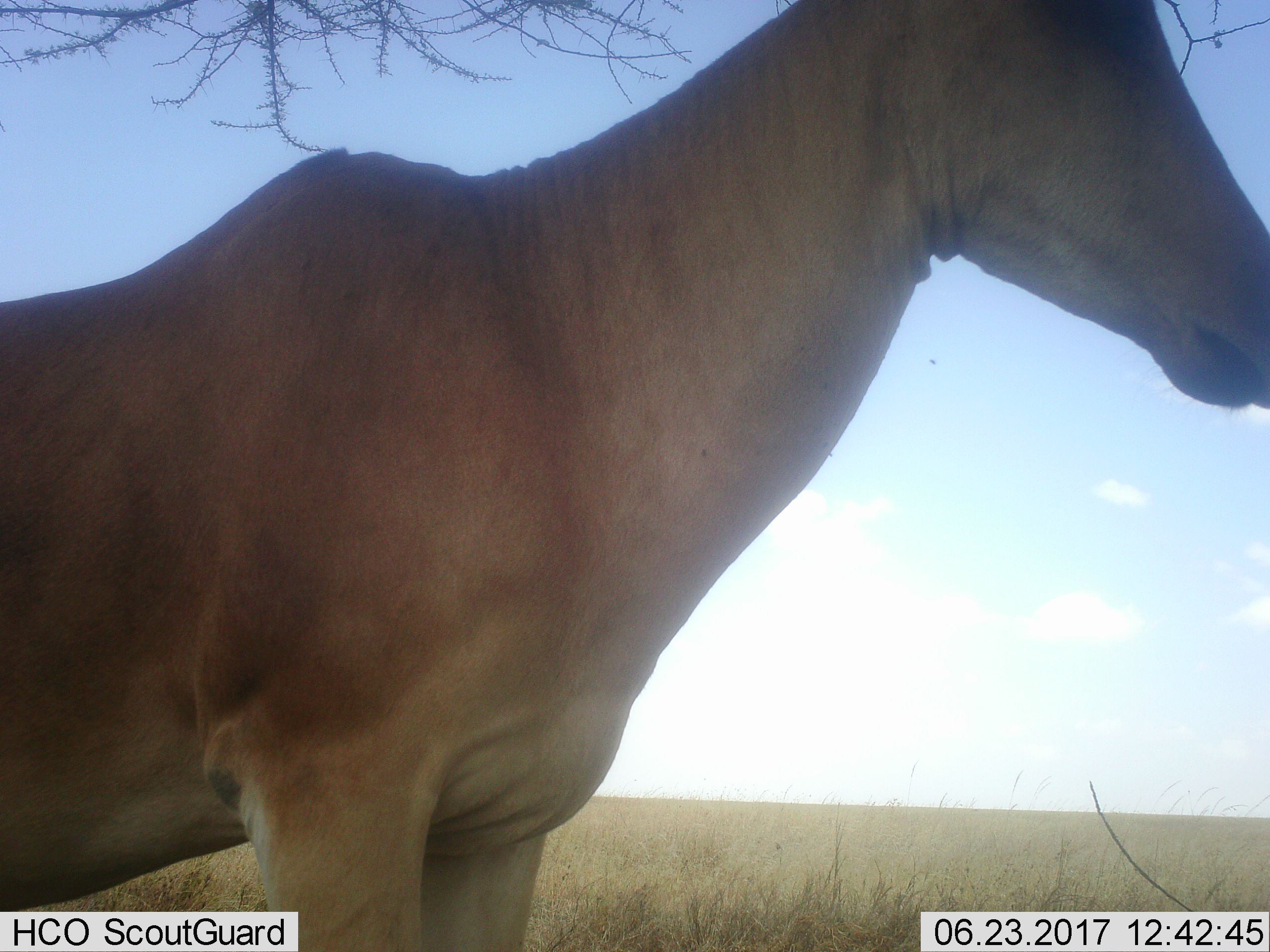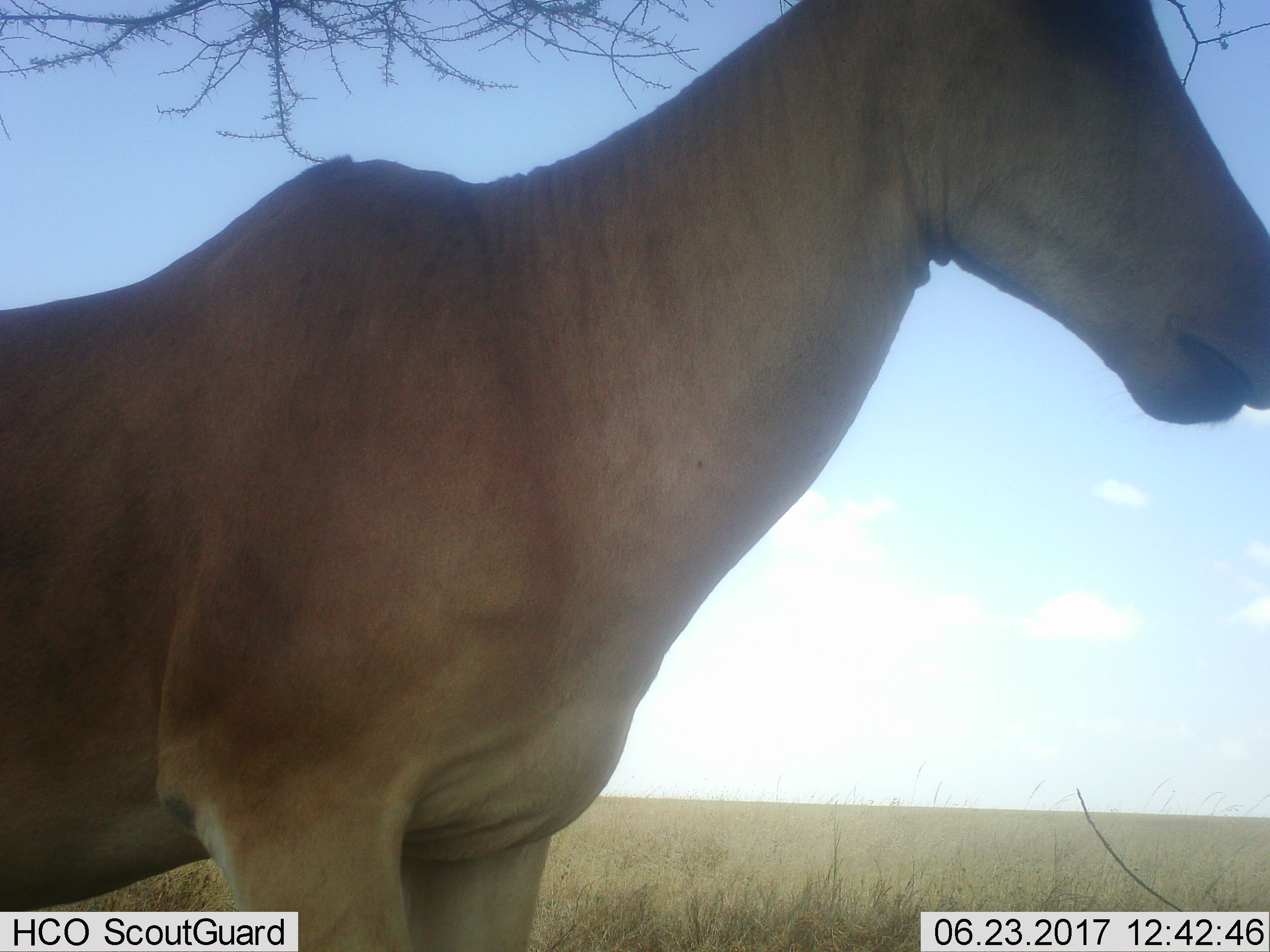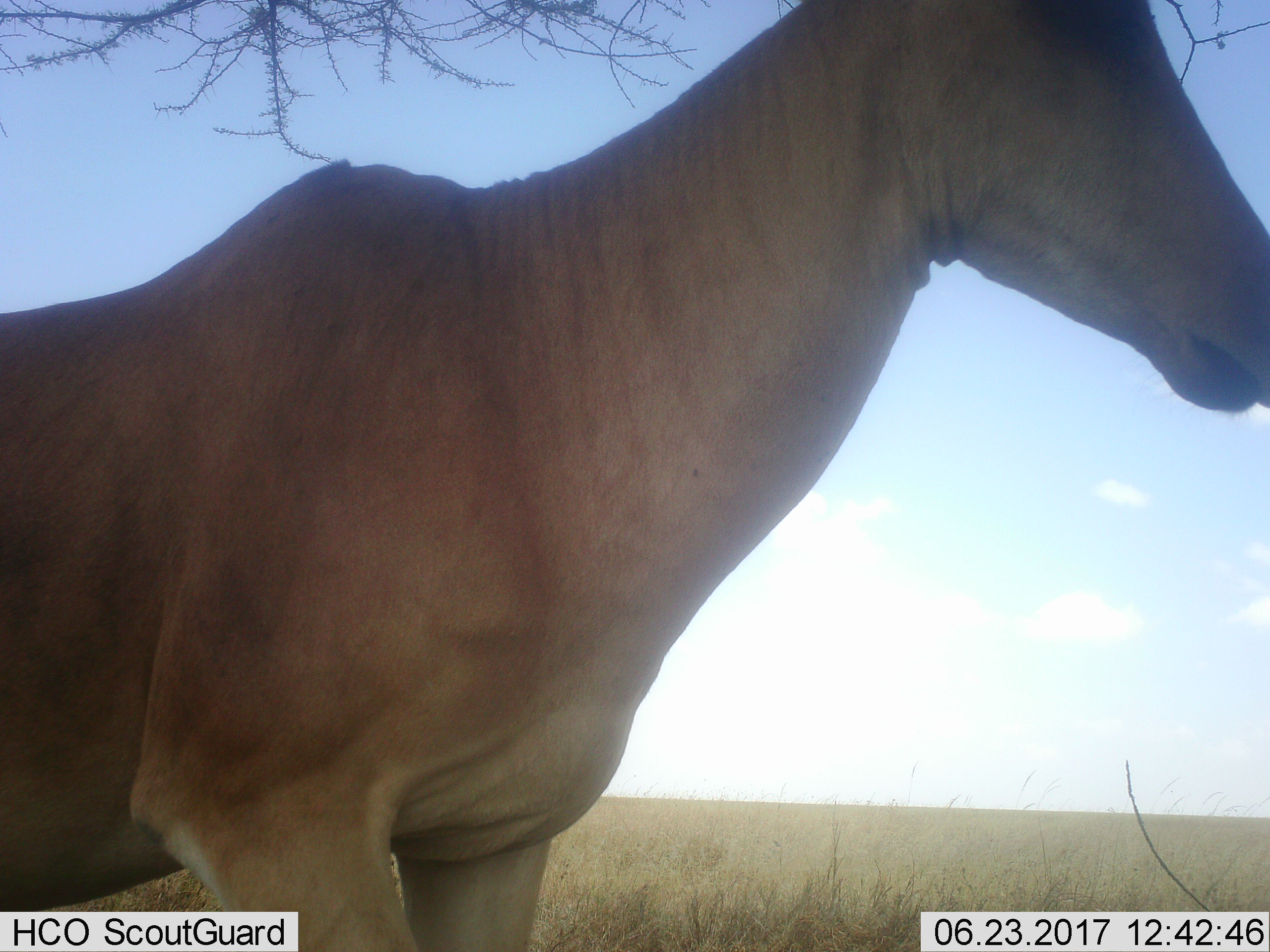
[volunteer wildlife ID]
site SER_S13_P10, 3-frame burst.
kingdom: Animalia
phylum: Chordata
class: Mammalia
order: Artiodactyla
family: Bovidae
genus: Alcelaphus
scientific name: Alcelaphus buselaphus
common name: hartebeest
Hartebeest (Alcelaphus buselaphus), count 1. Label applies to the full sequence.